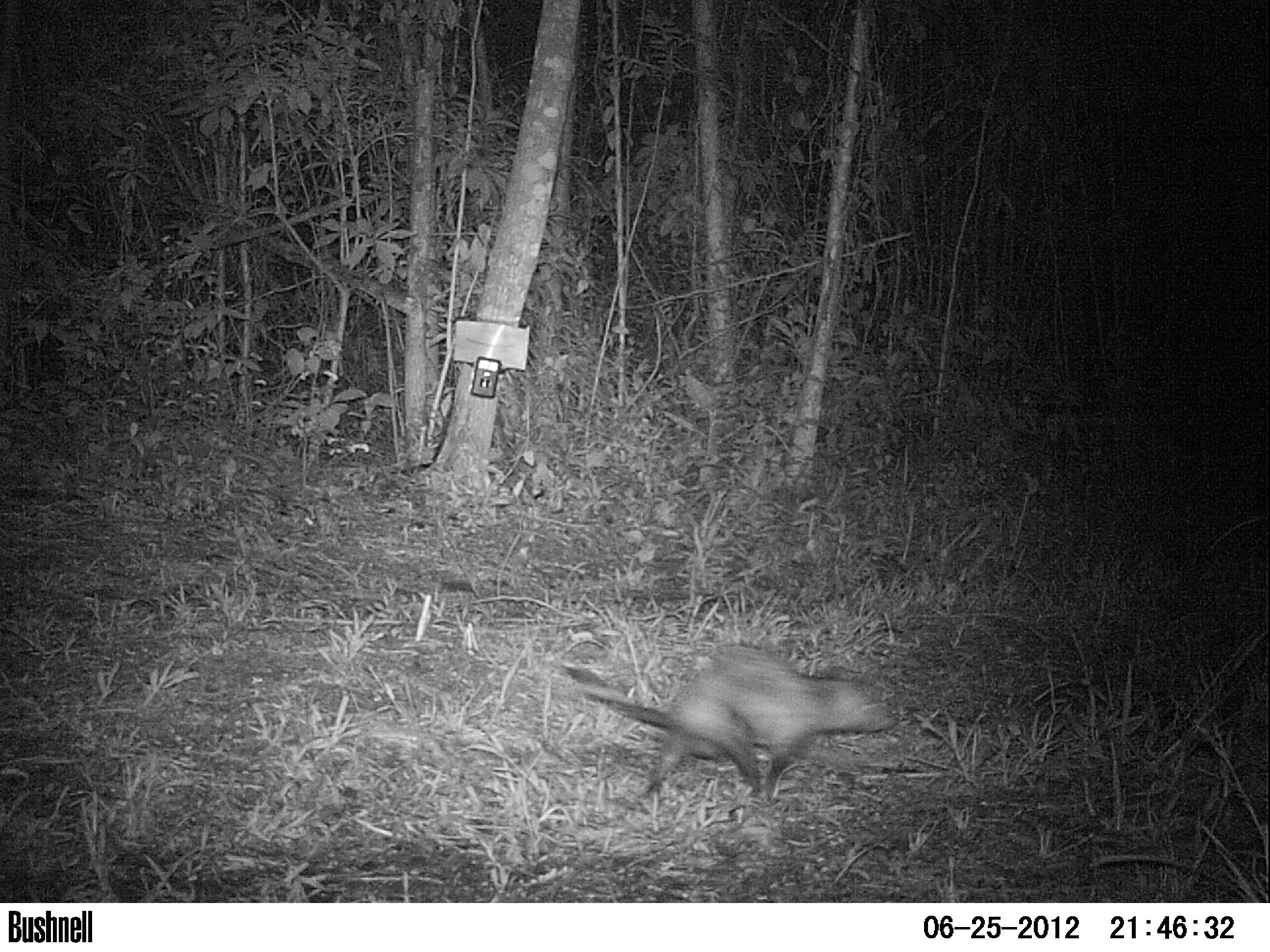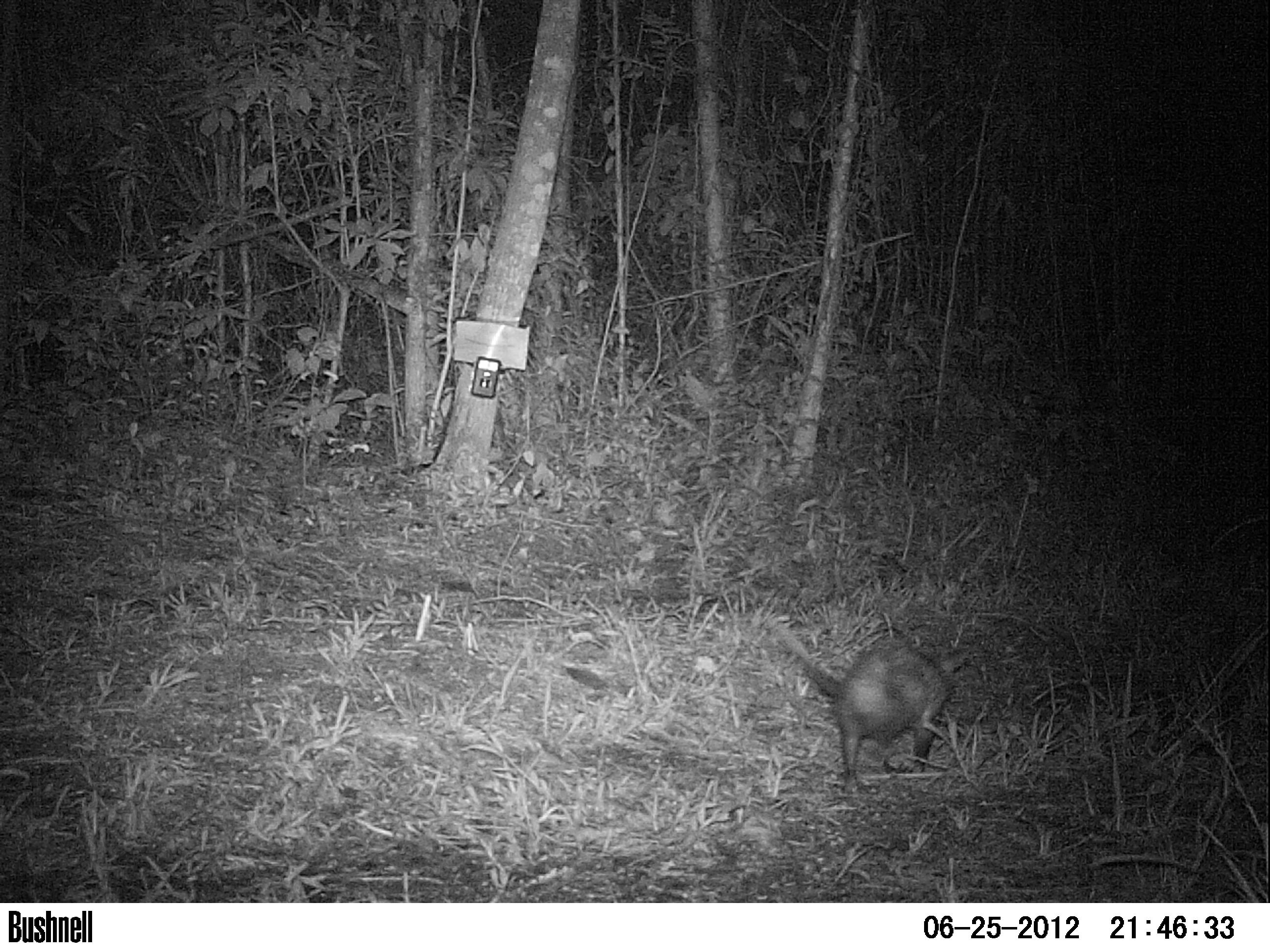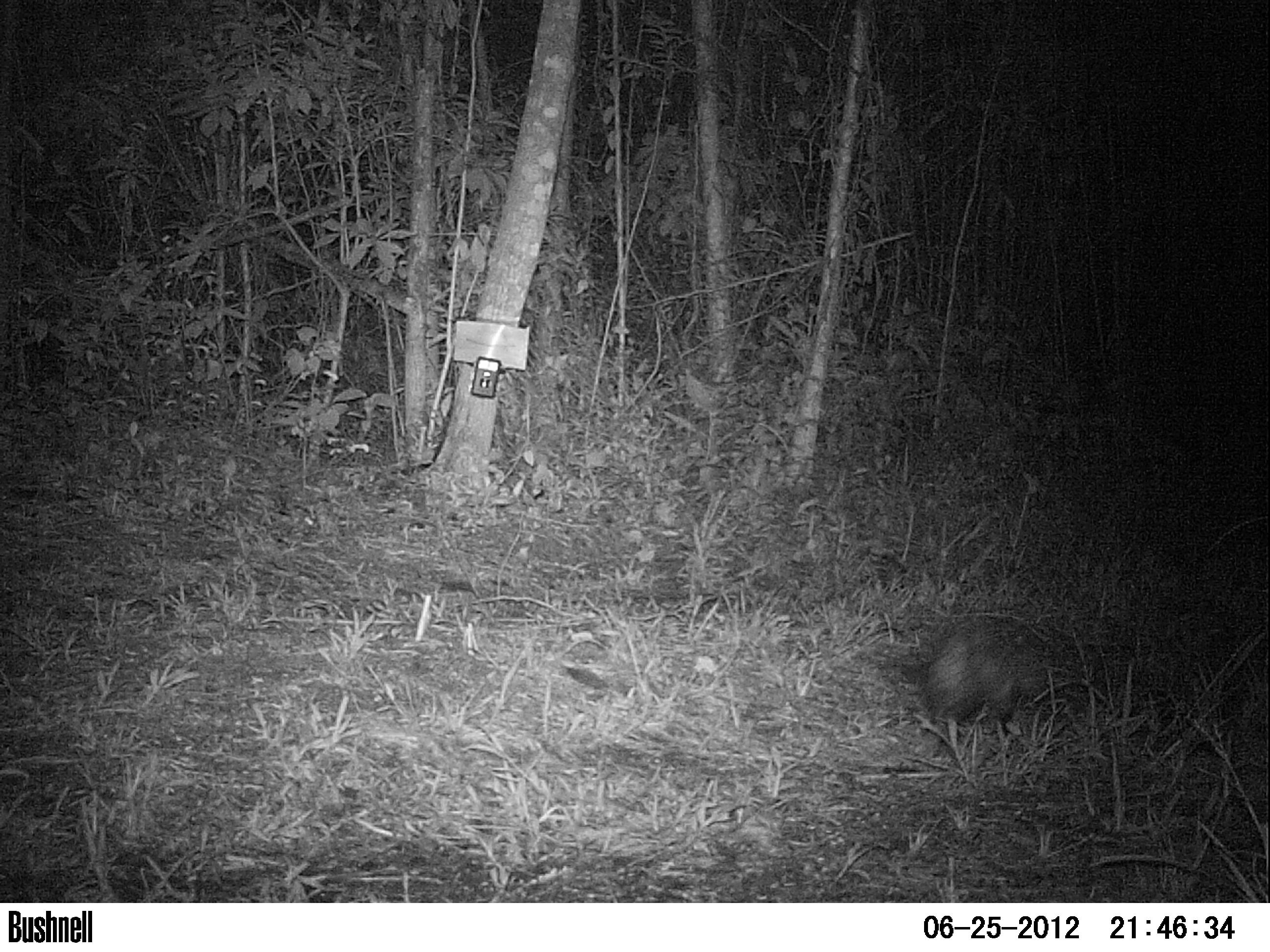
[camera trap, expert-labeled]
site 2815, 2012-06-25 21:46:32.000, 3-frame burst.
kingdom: Animalia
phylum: Chordata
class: Mammalia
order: Didelphimorphia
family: Didelphidae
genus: Didelphis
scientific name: Didelphis virginiana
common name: virginia opossum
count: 1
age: adult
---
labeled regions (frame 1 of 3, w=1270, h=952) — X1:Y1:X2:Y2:
didelphis virginiana: 558:640:900:807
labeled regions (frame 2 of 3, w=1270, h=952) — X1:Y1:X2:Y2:
didelphis virginiana: 774:625:965:795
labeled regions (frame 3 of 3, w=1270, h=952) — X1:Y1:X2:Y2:
didelphis virginiana: 891:616:1104:758